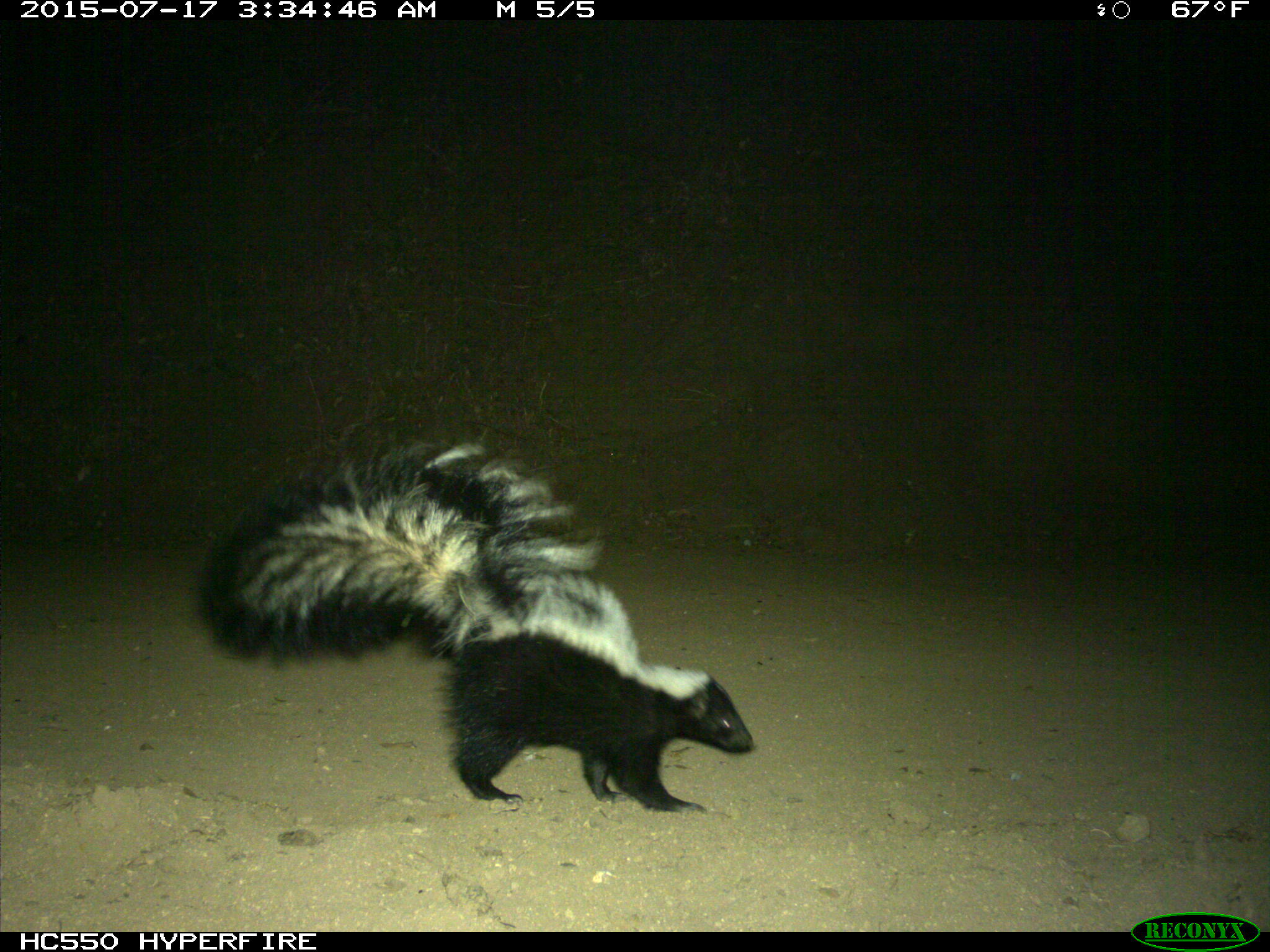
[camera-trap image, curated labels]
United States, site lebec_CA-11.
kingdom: Animalia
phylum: Chordata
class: Mammalia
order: Carnivora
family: Mephitidae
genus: Mephitis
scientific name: Mephitis mephitis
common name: striped skunk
Mephitis mephitis (striped skunk).